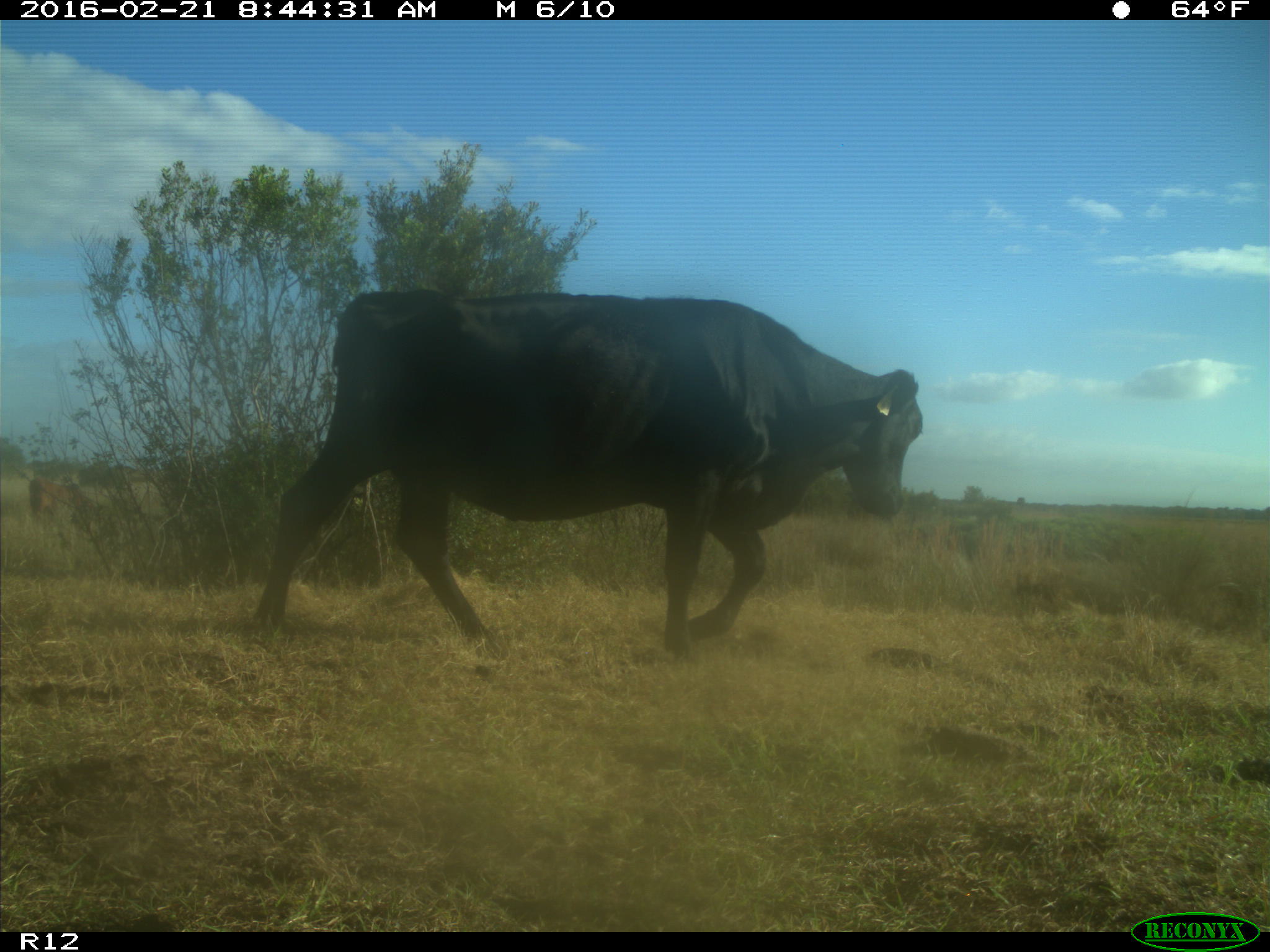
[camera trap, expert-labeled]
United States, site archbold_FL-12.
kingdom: Animalia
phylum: Chordata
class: Mammalia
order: Artiodactyla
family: Bovidae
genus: Bos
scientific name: Bos taurus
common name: domestic cow